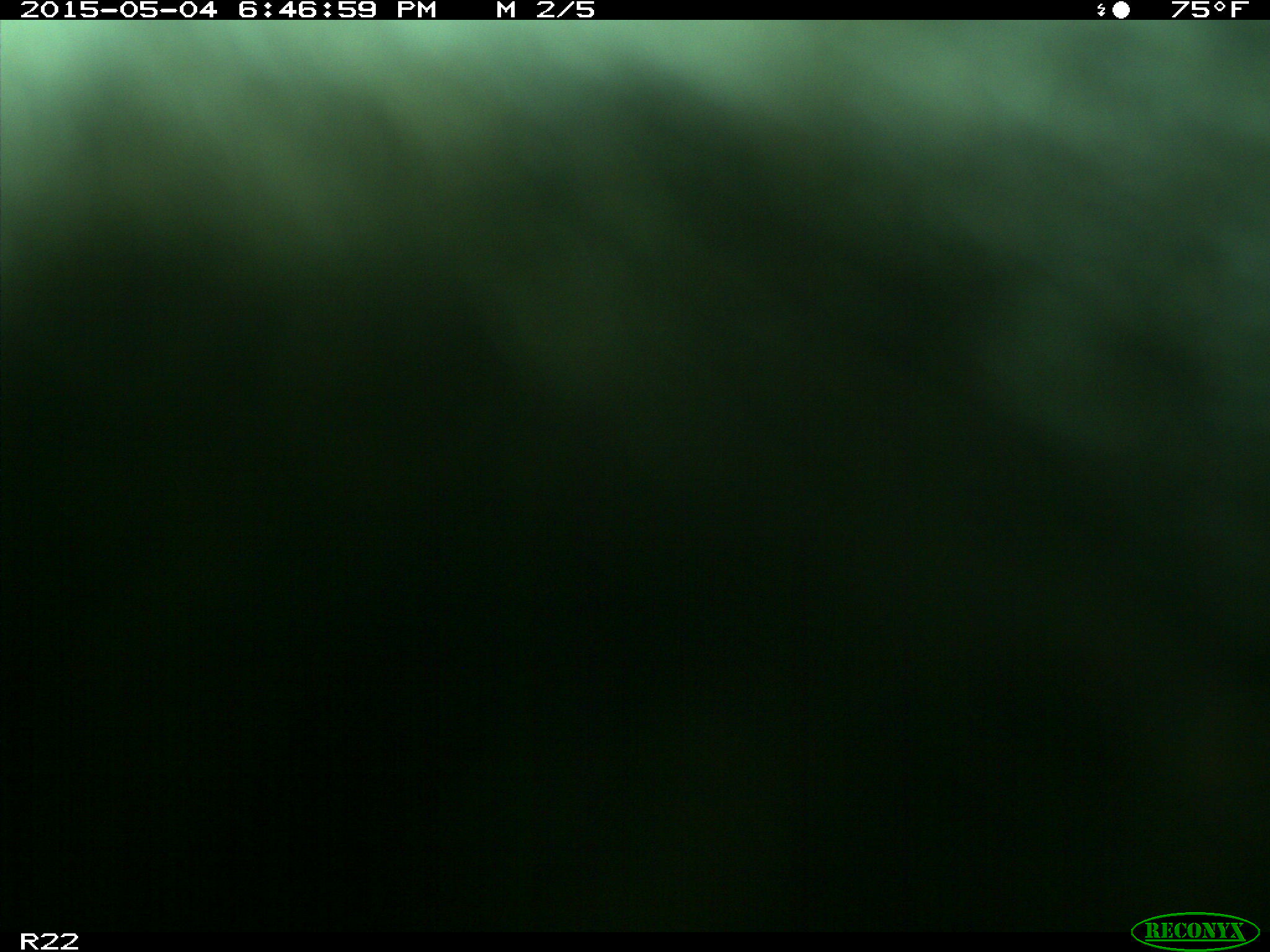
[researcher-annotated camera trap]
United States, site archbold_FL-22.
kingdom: Animalia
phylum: Chordata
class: Mammalia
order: Artiodactyla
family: Bovidae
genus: Bos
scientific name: Bos taurus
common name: domestic cow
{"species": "Bos taurus (domestic cow)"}